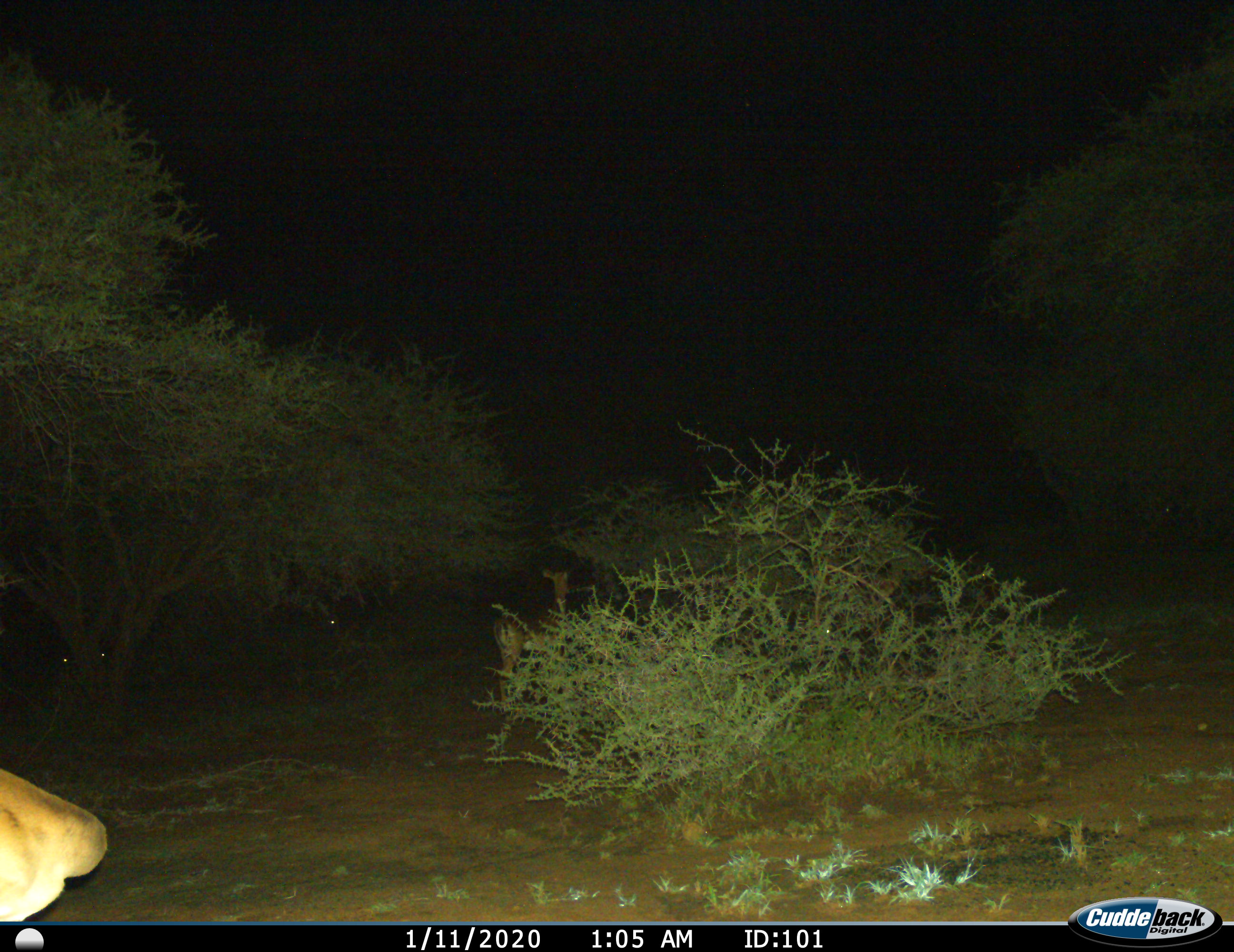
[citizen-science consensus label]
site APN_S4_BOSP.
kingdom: Animalia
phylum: Chordata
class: Mammalia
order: Artiodactyla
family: Bovidae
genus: Aepyceros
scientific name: Aepyceros melampus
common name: impala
Impala (Aepyceros melampus), count 2. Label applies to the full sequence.